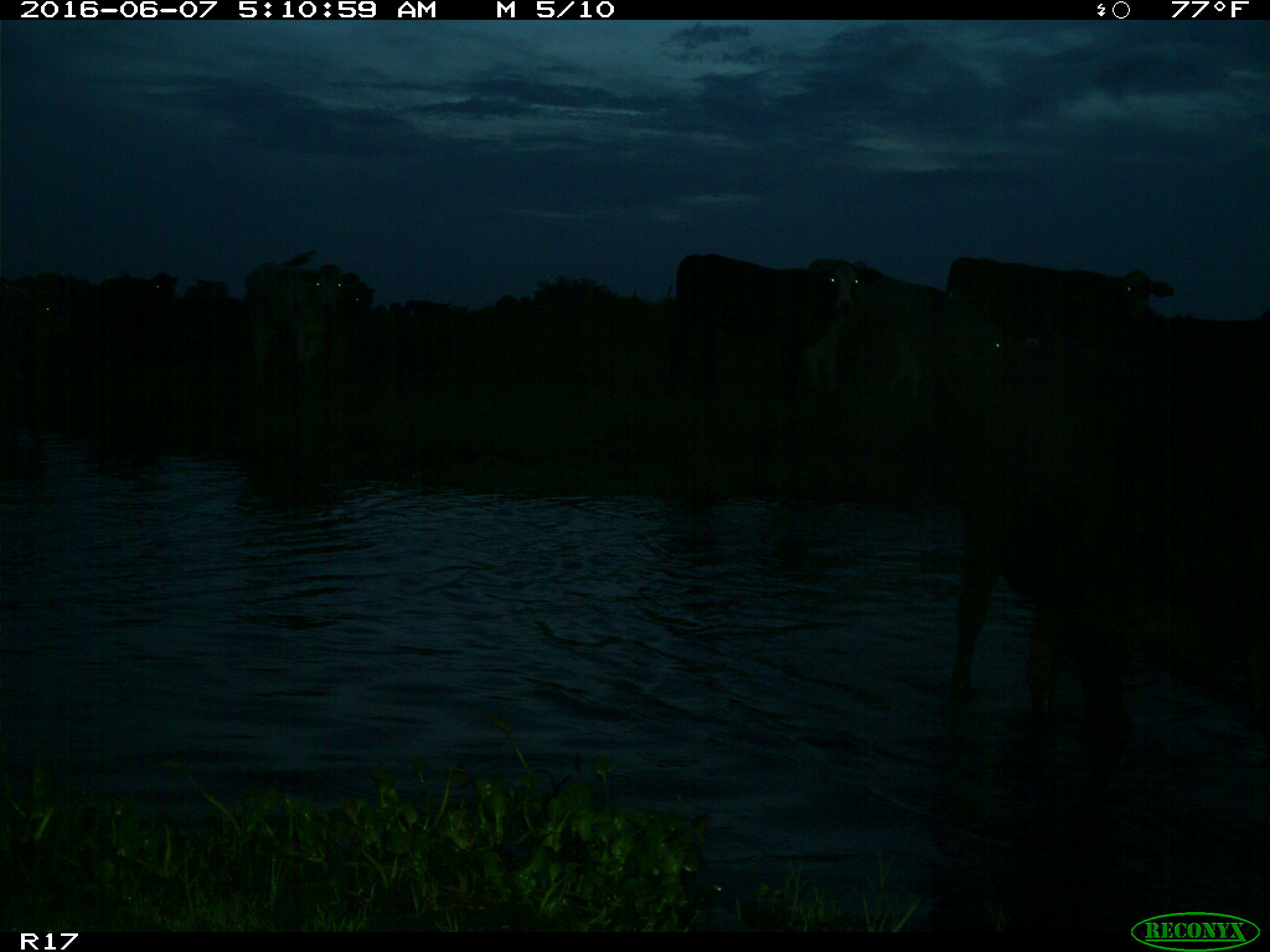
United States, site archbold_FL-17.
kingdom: Animalia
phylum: Chordata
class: Mammalia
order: Artiodactyla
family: Bovidae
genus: Bos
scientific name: Bos taurus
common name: domestic cow